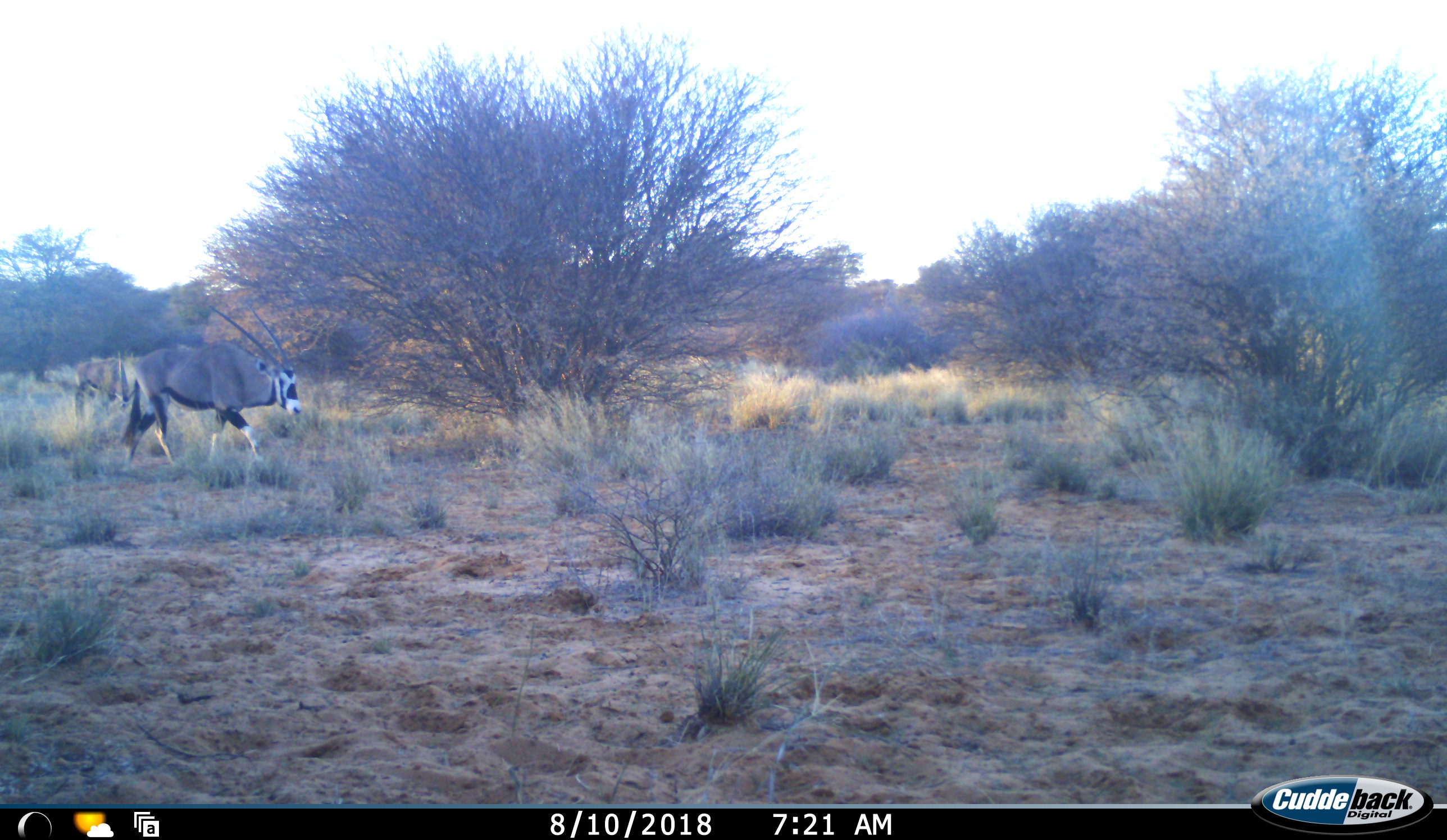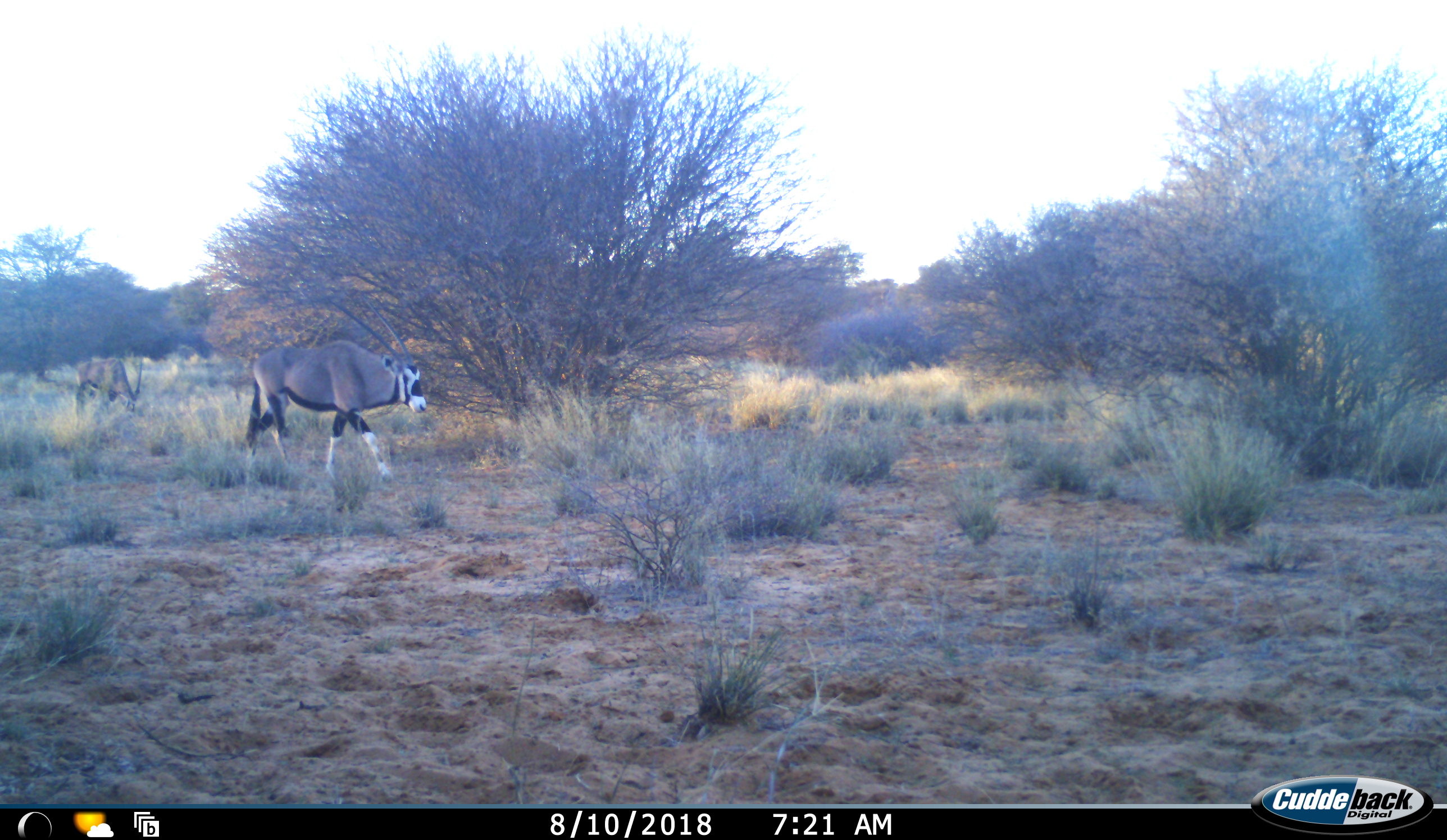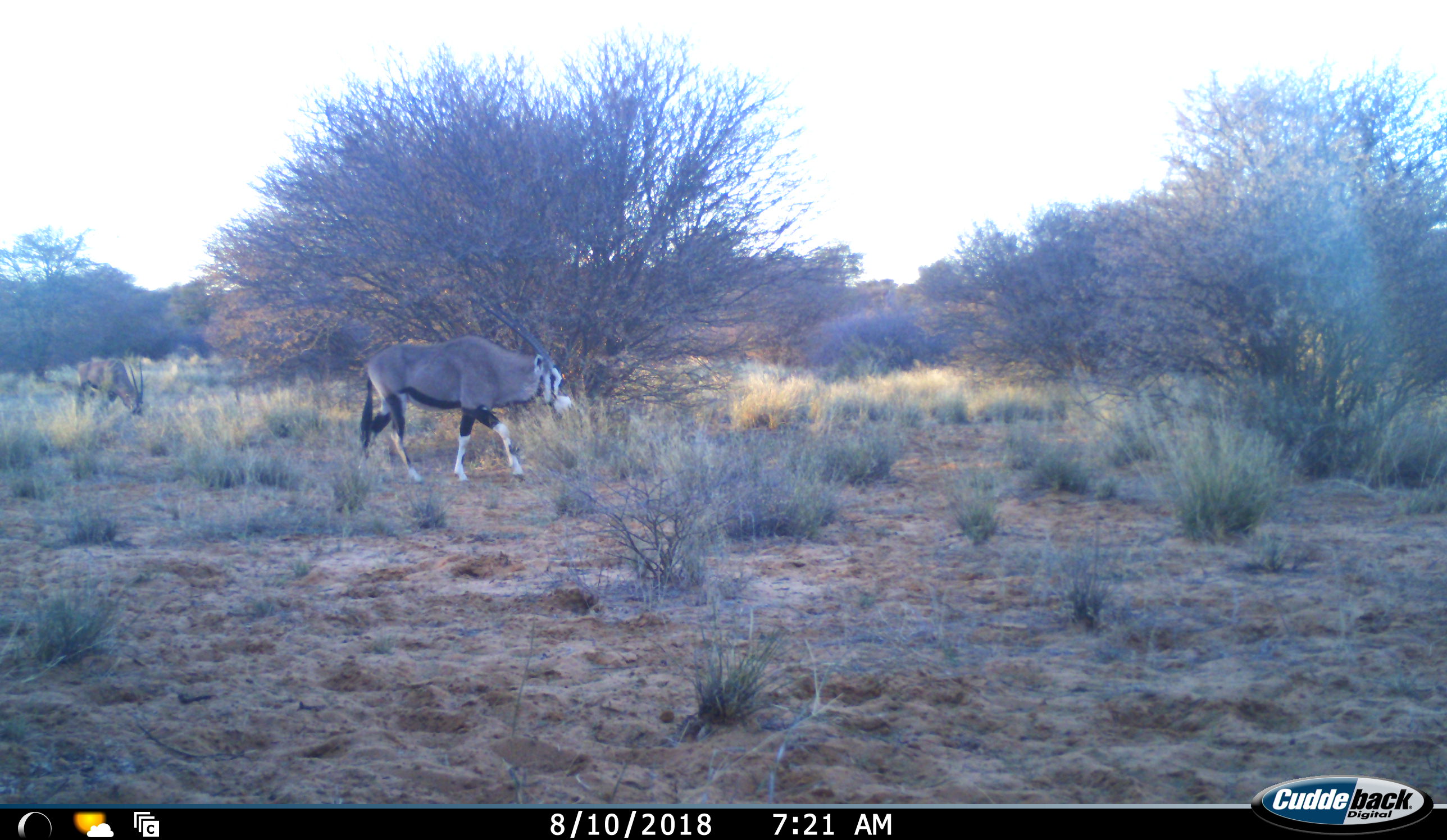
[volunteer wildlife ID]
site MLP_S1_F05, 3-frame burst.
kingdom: Animalia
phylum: Chordata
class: Mammalia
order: Artiodactyla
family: Bovidae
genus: Oryx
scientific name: Oryx gazella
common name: gemsbok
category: oryx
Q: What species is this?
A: Oryx (gemsbok) (Oryx gazella).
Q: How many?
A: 2.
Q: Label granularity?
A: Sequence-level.